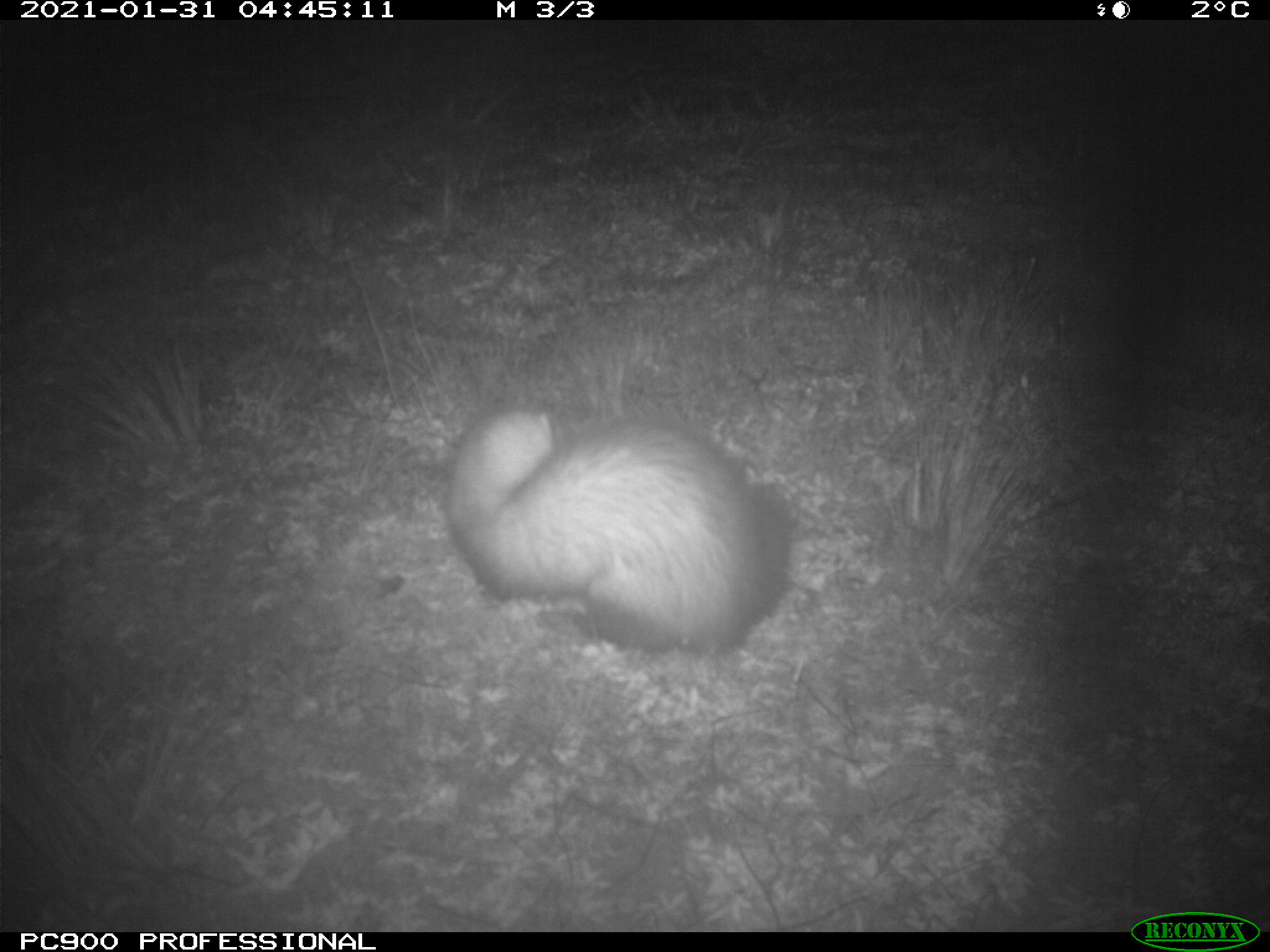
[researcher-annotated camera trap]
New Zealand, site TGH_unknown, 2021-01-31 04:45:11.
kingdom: Animalia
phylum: Chordata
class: Mammalia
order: Carnivora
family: Mustelidae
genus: Mustela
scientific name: Mustela furo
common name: ferret